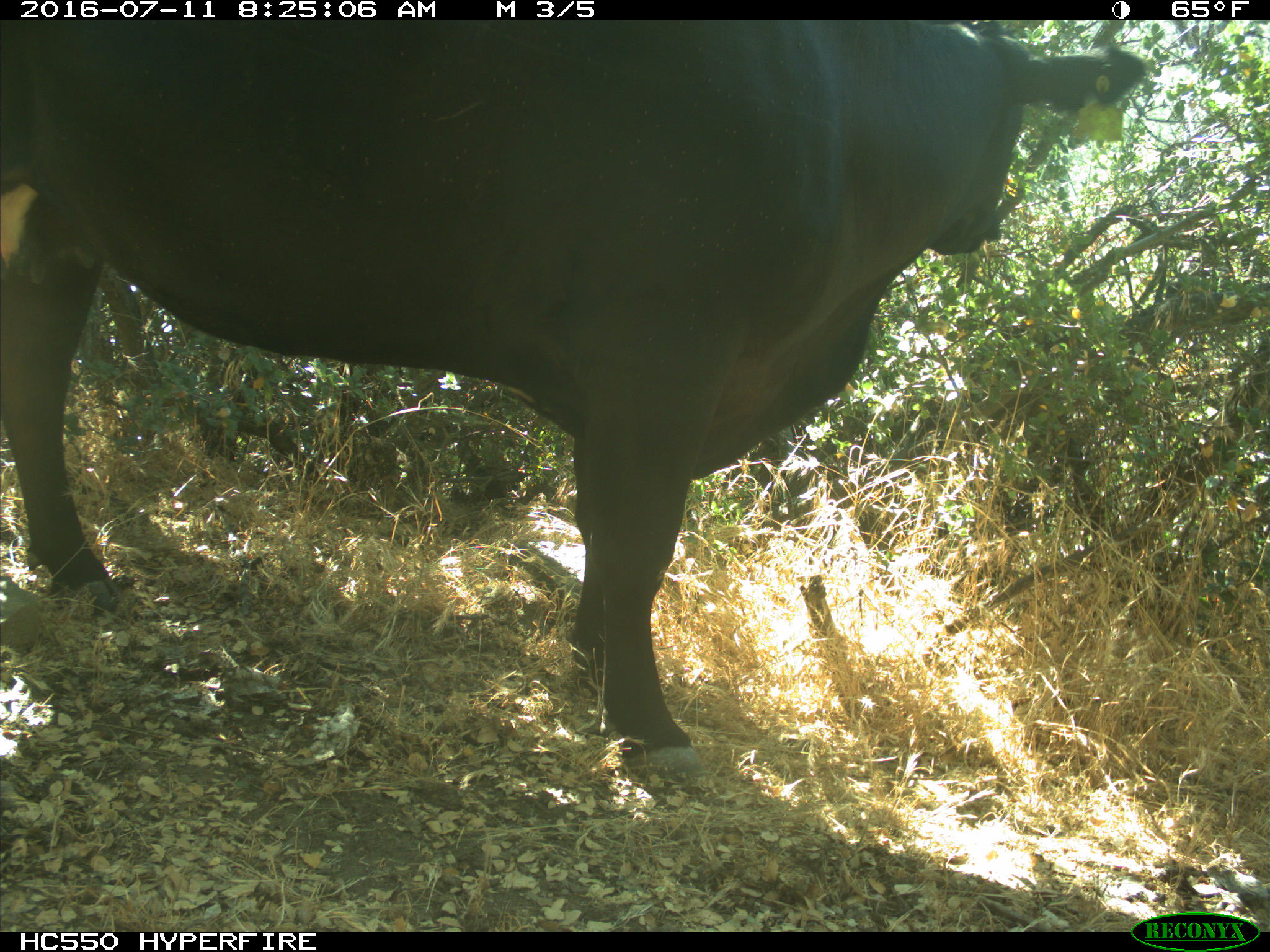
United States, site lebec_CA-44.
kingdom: Animalia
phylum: Chordata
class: Mammalia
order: Artiodactyla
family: Bovidae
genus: Bos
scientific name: Bos taurus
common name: domestic cow